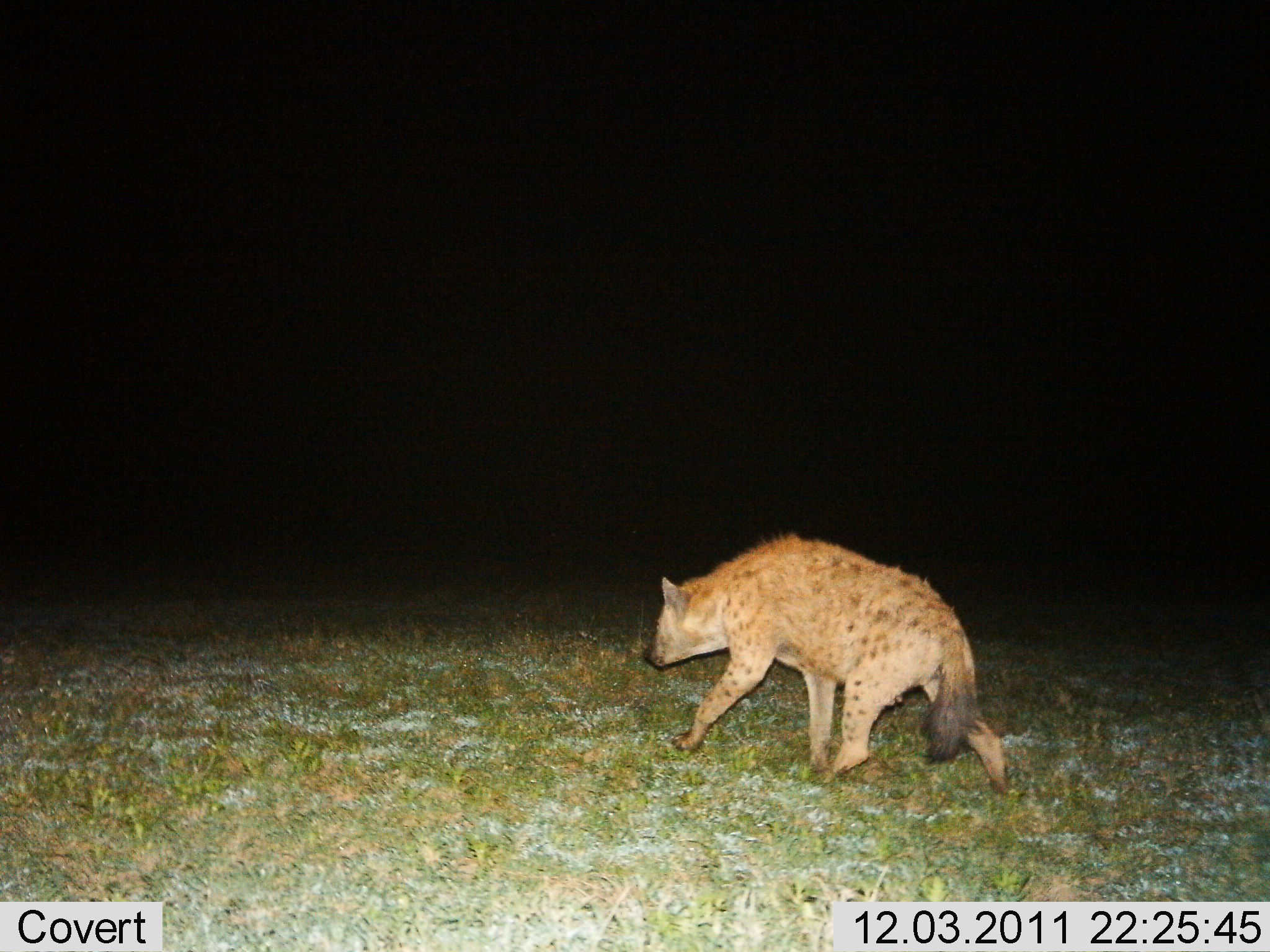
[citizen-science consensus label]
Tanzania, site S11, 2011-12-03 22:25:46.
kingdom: Animalia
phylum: Chordata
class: Mammalia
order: Carnivora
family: Hyaenidae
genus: Crocuta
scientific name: Crocuta crocuta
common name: spotted hyena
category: hyenaspotted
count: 1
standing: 0%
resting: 0%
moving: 100%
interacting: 0%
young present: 0%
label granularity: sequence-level